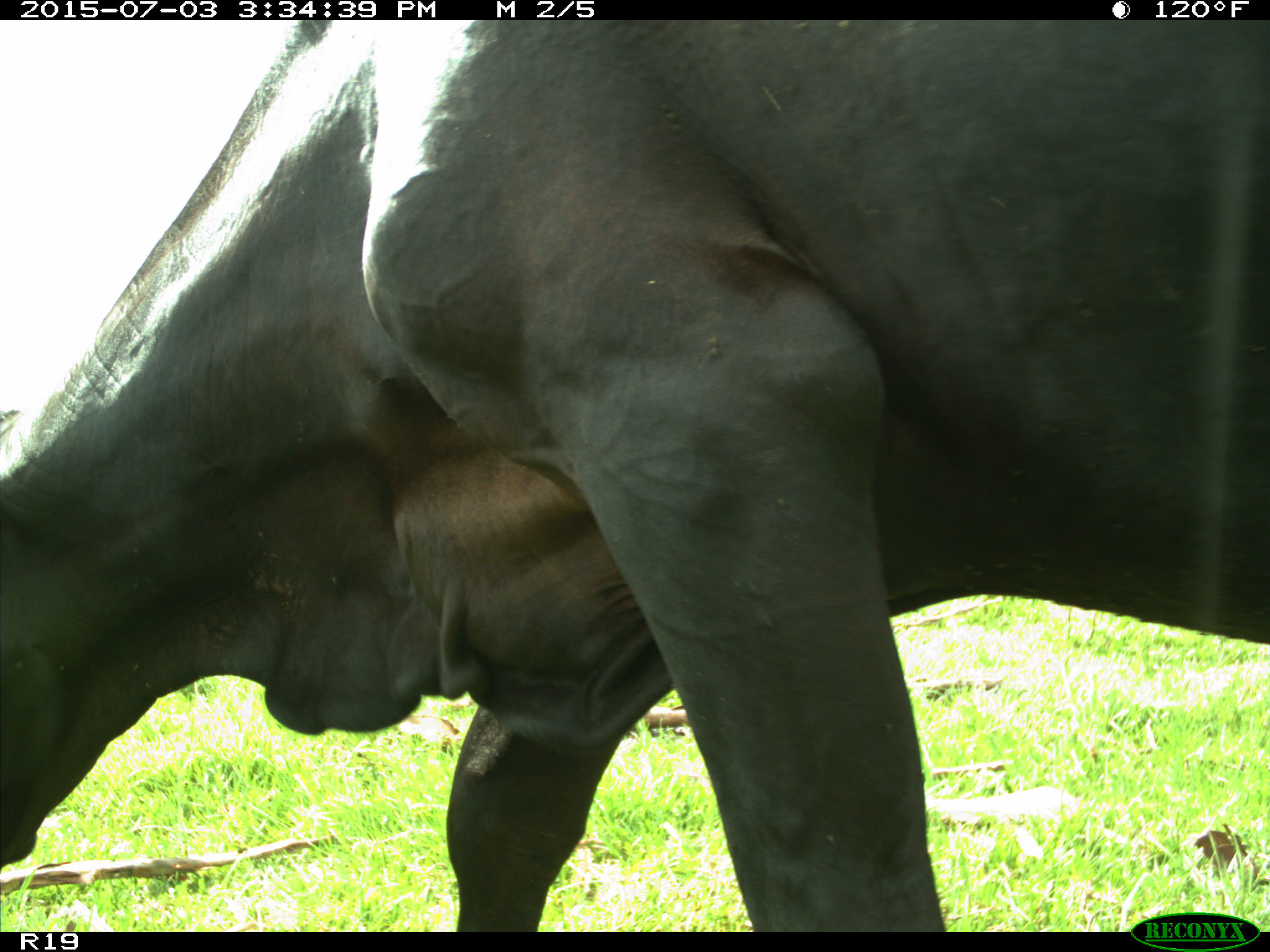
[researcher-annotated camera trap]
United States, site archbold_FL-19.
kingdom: Animalia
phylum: Chordata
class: Mammalia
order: Artiodactyla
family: Bovidae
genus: Bos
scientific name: Bos taurus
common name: domestic cow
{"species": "Bos taurus (domestic cow)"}